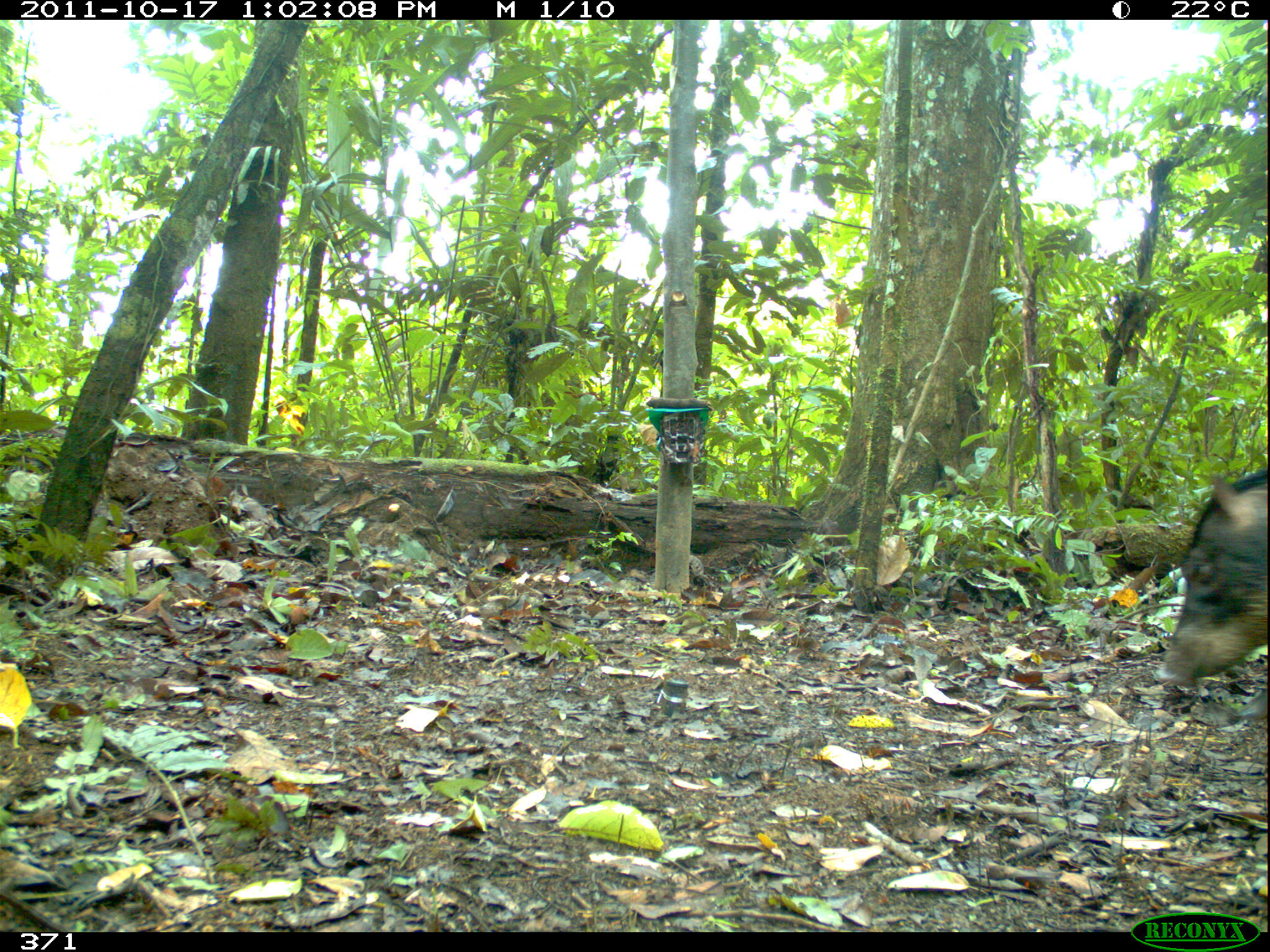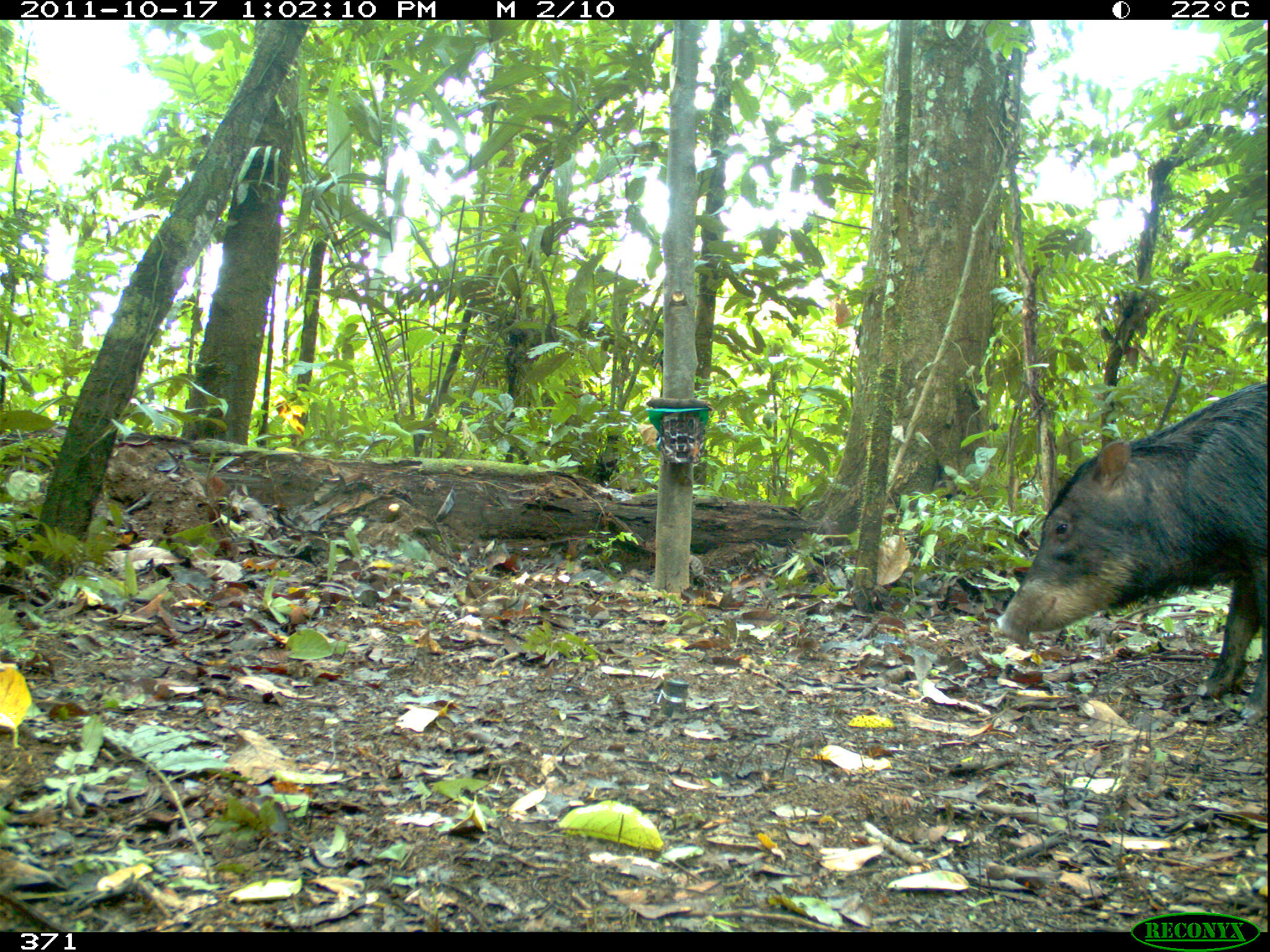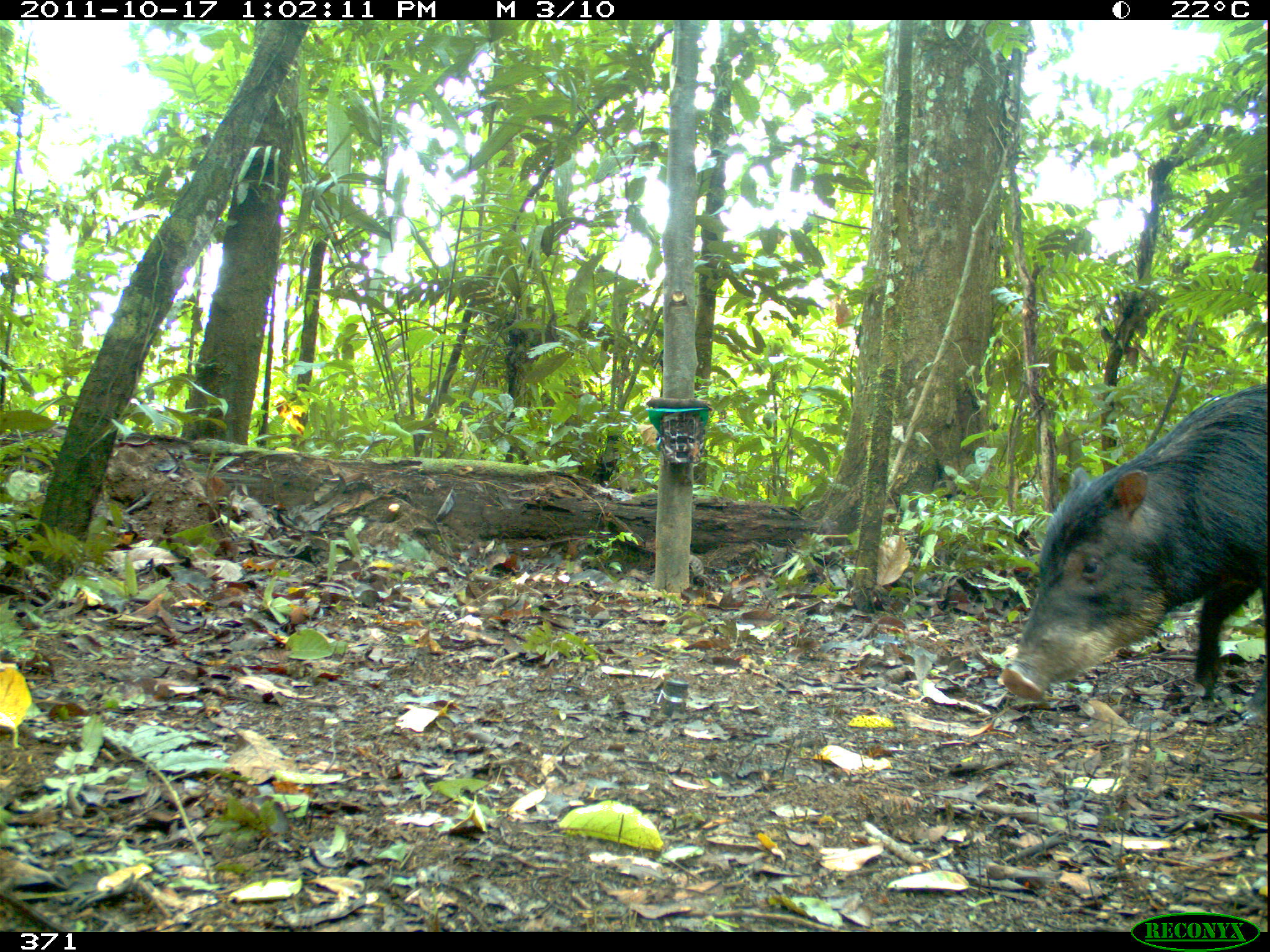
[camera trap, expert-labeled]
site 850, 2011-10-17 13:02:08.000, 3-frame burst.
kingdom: Animalia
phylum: Chordata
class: Mammalia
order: Artiodactyla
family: Tayassuidae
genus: Tayassu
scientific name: Tayassu pecari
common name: white-lipped peccary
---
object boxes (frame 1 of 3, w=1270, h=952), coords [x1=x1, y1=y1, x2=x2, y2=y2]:
tayassu pecari: [x1=1156, y1=470, x2=1270, y2=721]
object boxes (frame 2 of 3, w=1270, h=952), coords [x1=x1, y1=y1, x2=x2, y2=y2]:
tayassu pecari: [x1=992, y1=374, x2=1270, y2=721]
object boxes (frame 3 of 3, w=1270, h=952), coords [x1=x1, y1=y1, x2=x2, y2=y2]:
tayassu pecari: [x1=998, y1=382, x2=1270, y2=726]